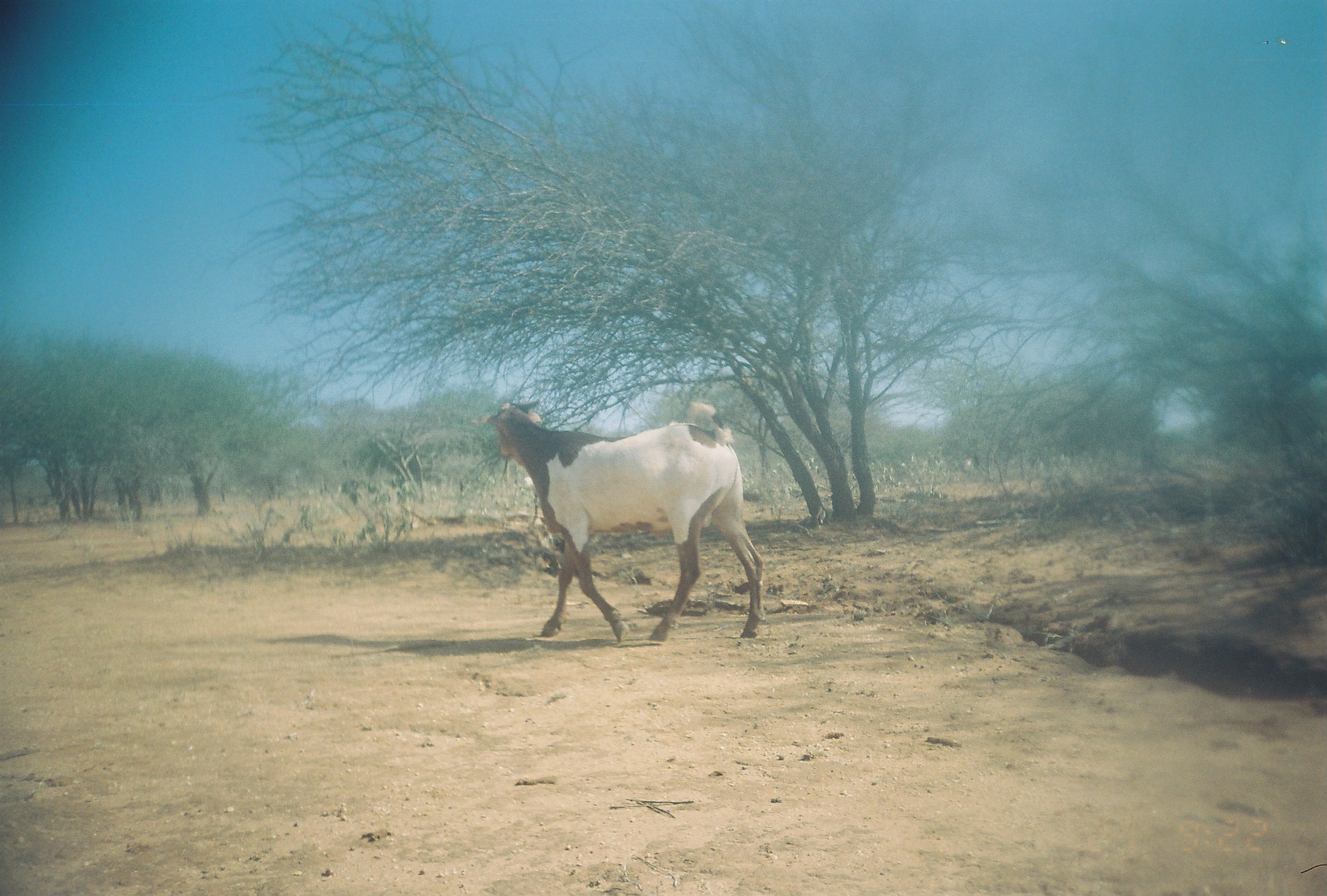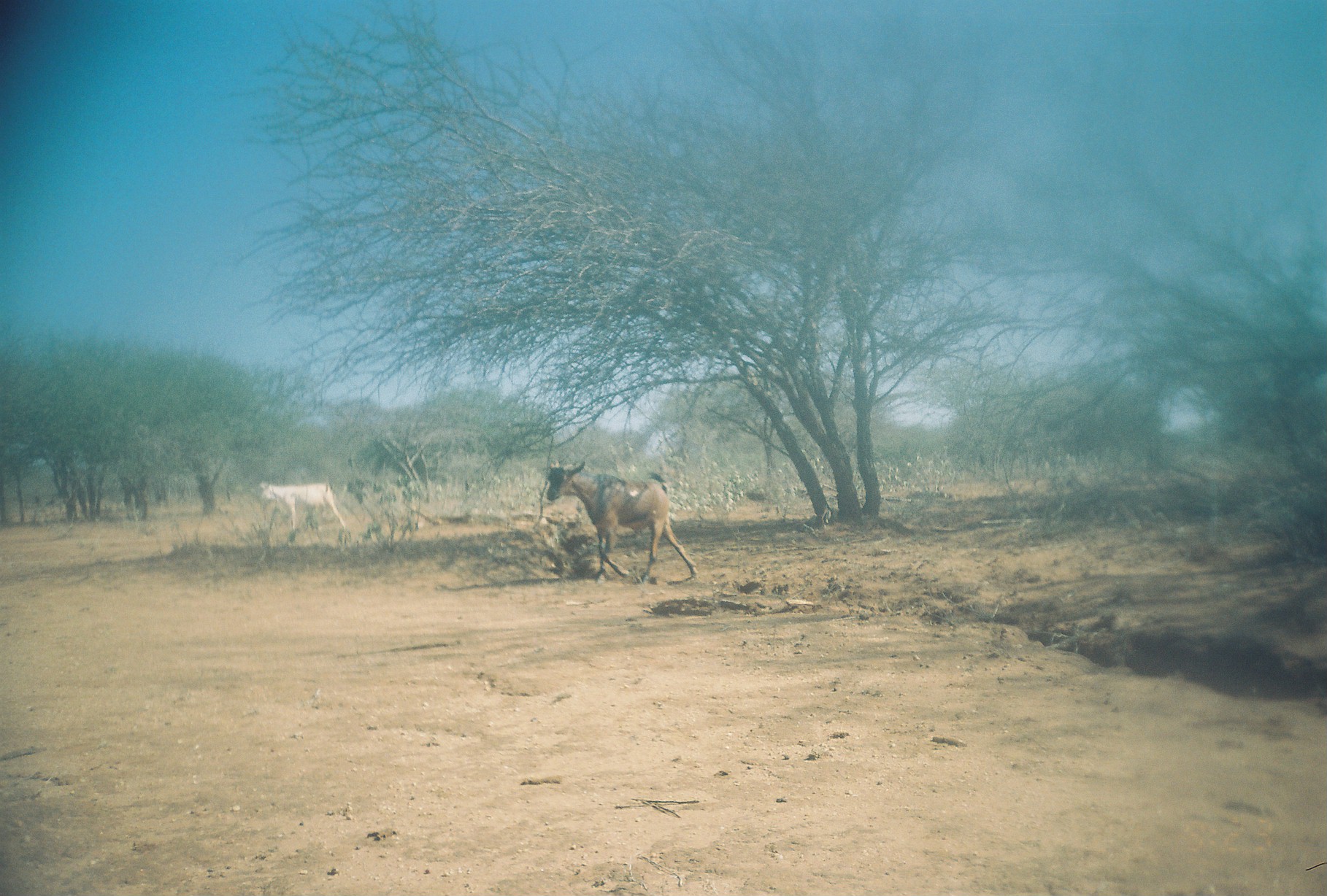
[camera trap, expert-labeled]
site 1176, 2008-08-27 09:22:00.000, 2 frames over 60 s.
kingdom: Animalia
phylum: Chordata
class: Mammalia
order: Artiodactyla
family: Bovidae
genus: Capra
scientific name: Capra aegagrus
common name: wild goat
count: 1